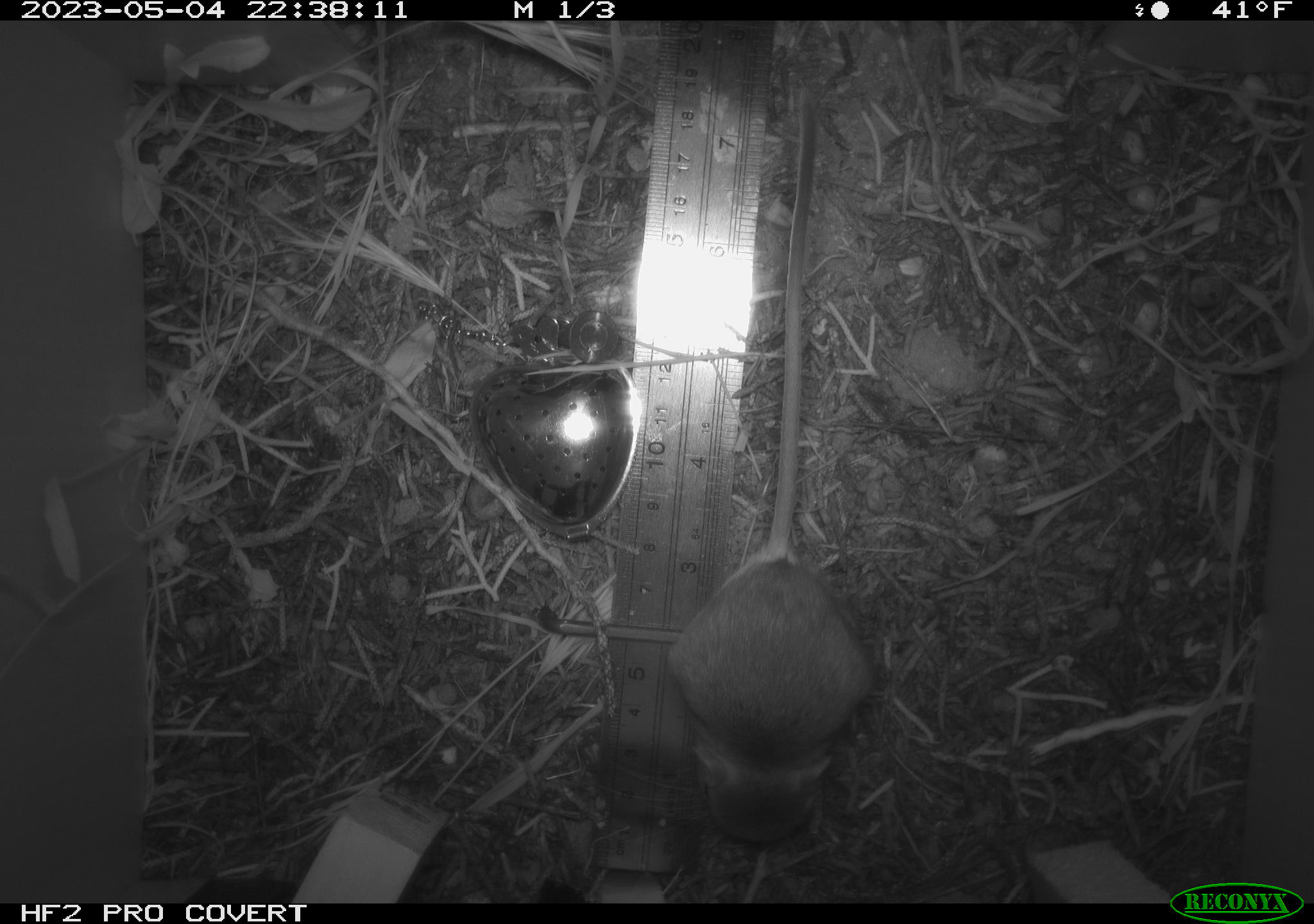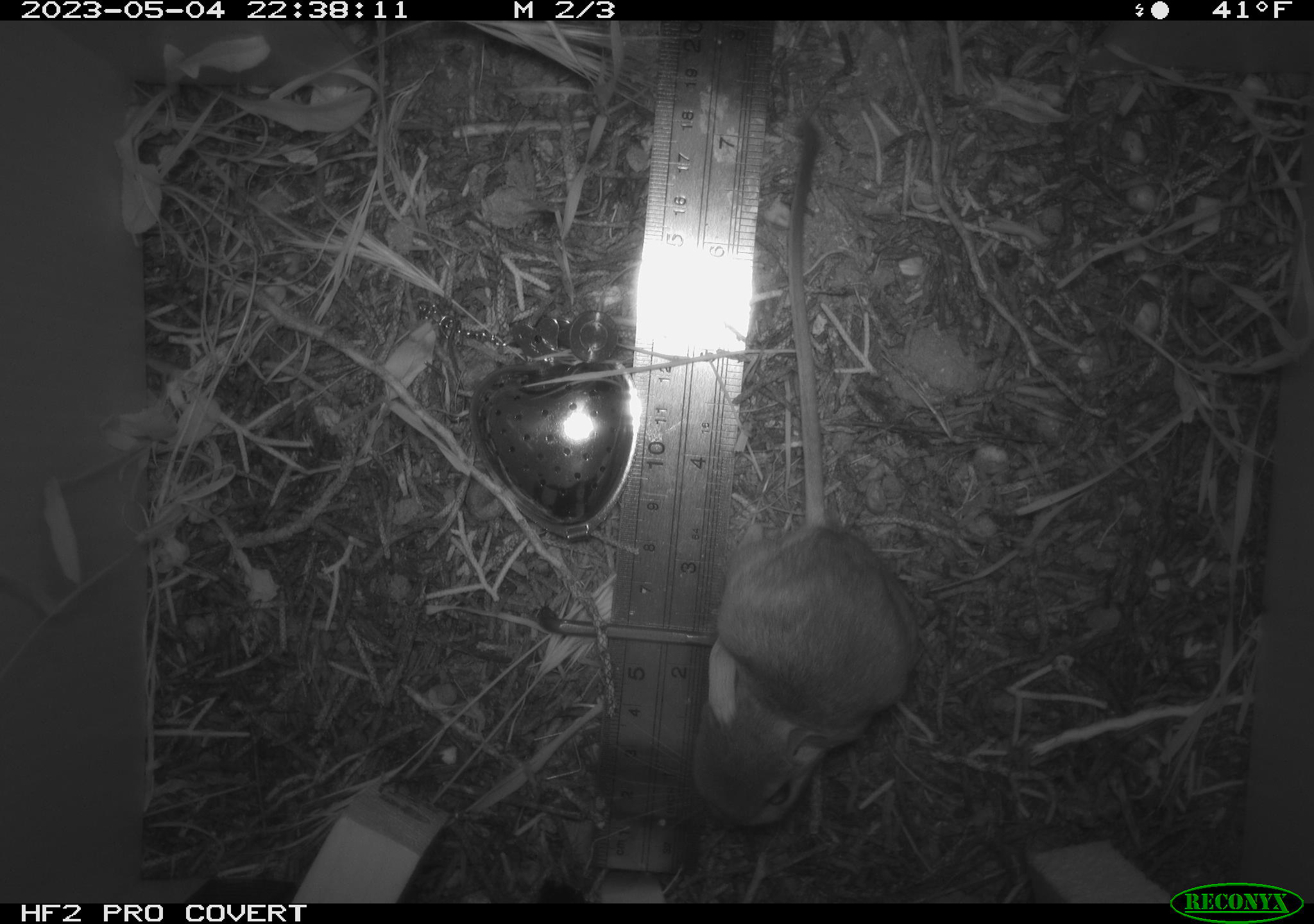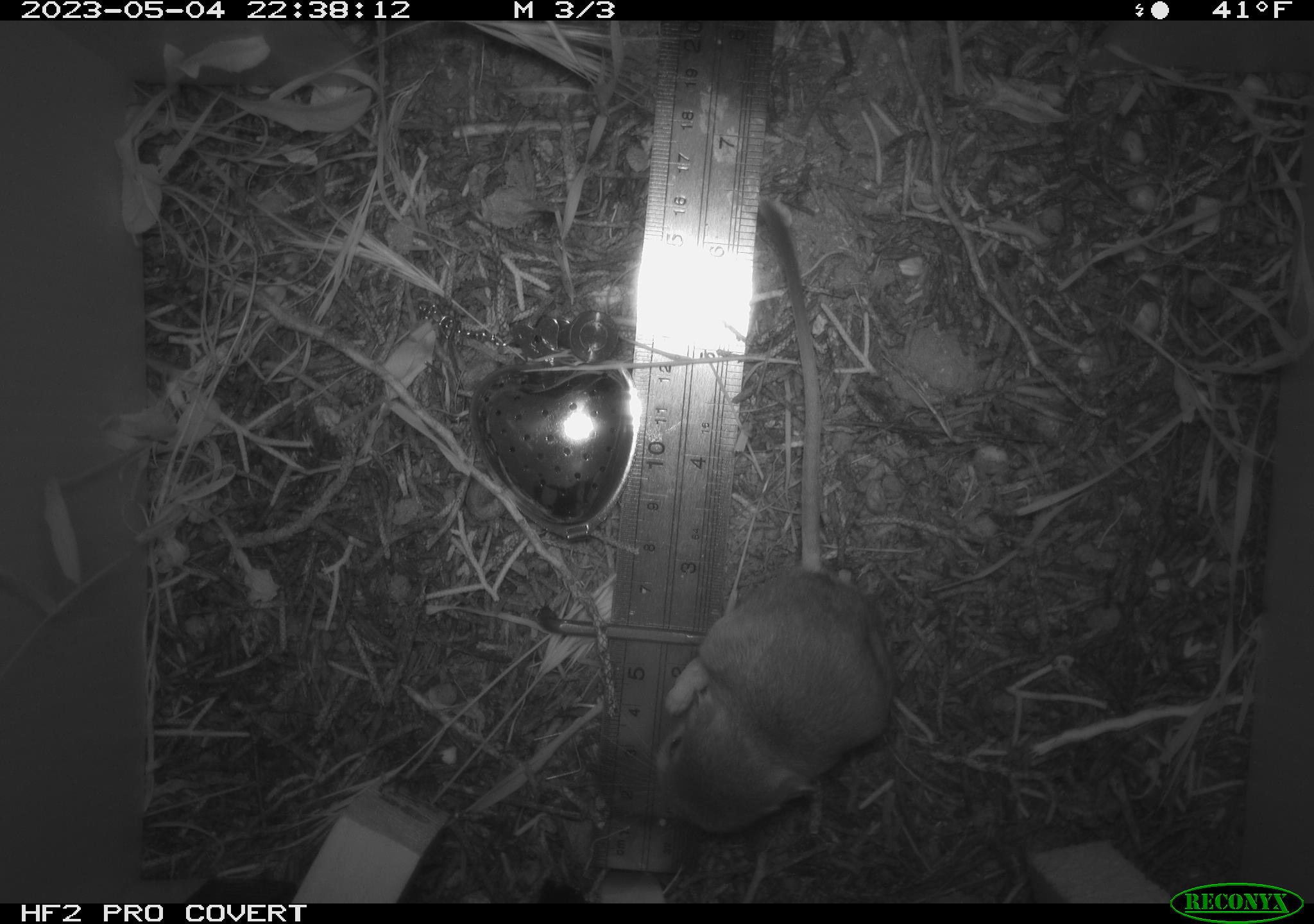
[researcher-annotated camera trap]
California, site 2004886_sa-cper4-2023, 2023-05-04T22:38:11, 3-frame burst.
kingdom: Animalia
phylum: Chordata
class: Mammalia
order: Rodentia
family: Heteromyidae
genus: Dipodomys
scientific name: Dipodomys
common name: kangaroo rats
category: dipodomys species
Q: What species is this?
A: Dipodomys species (kangaroo rats) (Dipodomys).